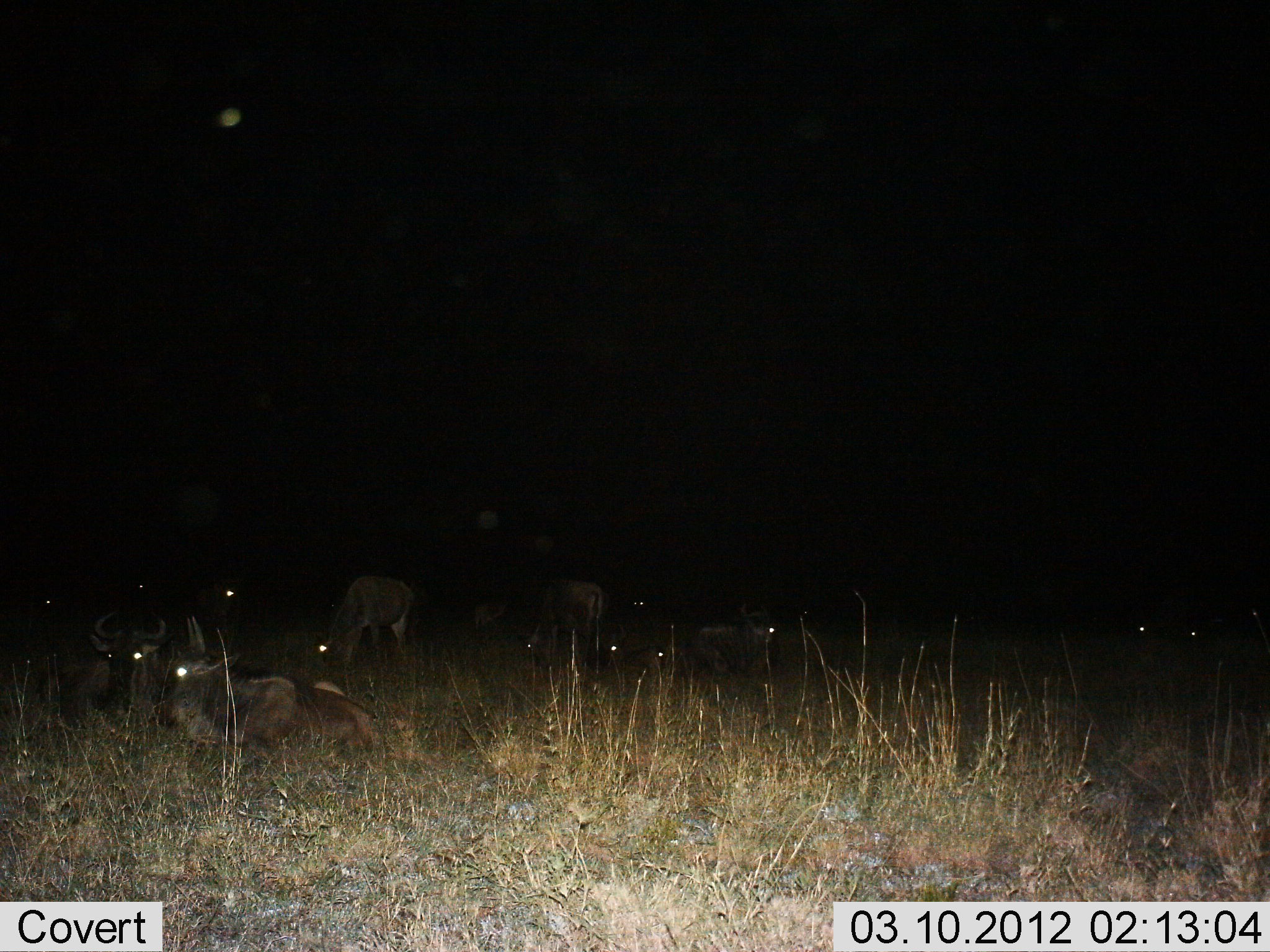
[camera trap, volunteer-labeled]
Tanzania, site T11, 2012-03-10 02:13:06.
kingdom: Animalia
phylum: Chordata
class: Mammalia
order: Artiodactyla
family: Bovidae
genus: Connochaetes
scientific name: Connochaetes taurinus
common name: blue wildebeest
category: wildebeest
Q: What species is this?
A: Wildebeest (blue wildebeest) (Connochaetes taurinus).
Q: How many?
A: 11-50.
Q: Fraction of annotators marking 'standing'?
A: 36%.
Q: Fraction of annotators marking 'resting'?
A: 100%.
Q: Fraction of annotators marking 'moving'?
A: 8%.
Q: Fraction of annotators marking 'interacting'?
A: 4%.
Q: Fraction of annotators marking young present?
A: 4%.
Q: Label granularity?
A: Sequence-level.